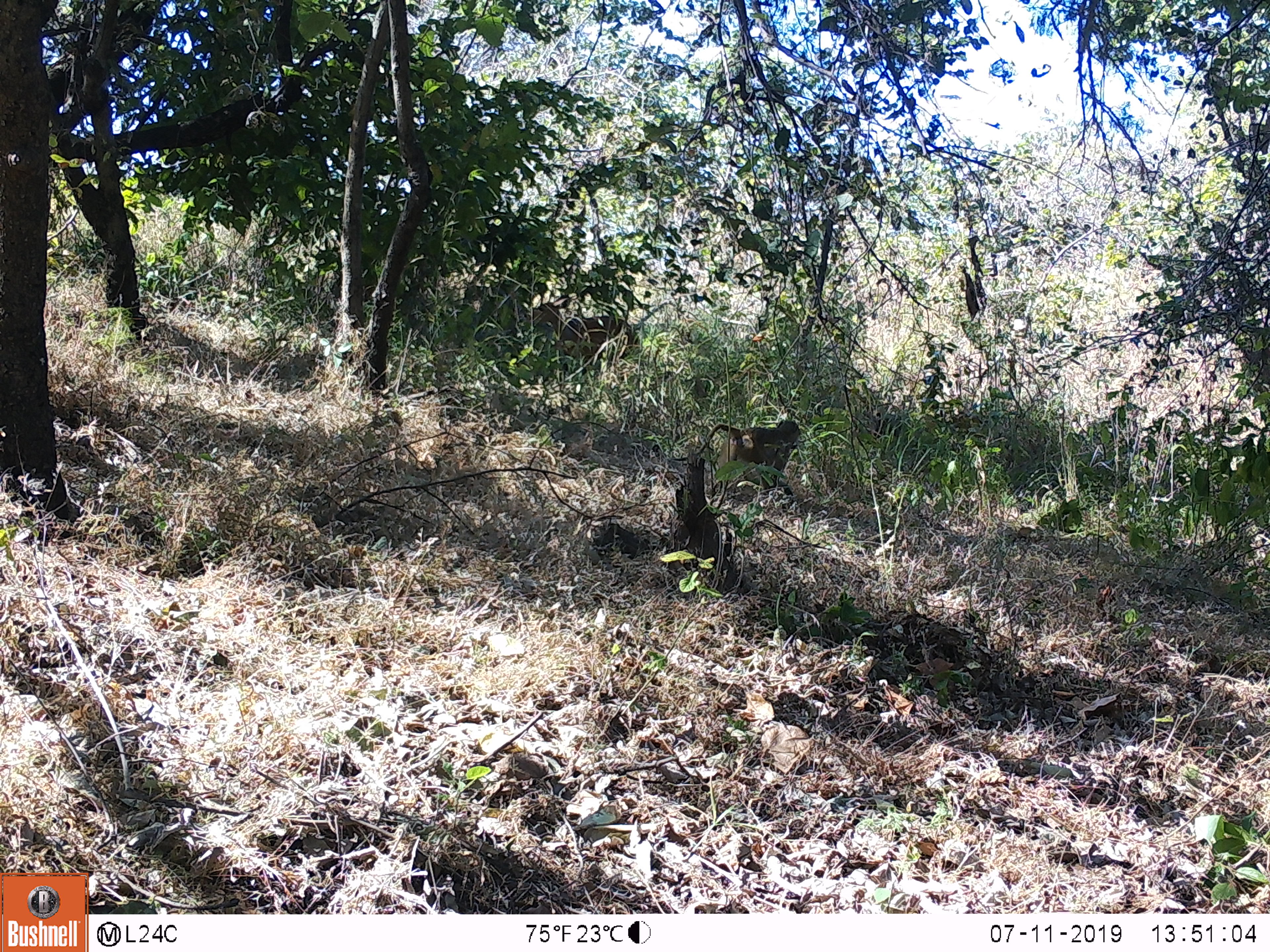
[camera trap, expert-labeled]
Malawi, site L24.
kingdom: Animalia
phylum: Chordata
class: Mammalia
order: Primates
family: Cercopithecidae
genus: Papio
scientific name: Papio cynocephalus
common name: yellow baboon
Yellow baboon (Papio cynocephalus), count 1.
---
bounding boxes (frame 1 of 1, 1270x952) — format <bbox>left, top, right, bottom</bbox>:
yellow baboon: <bbox>691, 411, 808, 490</bbox>